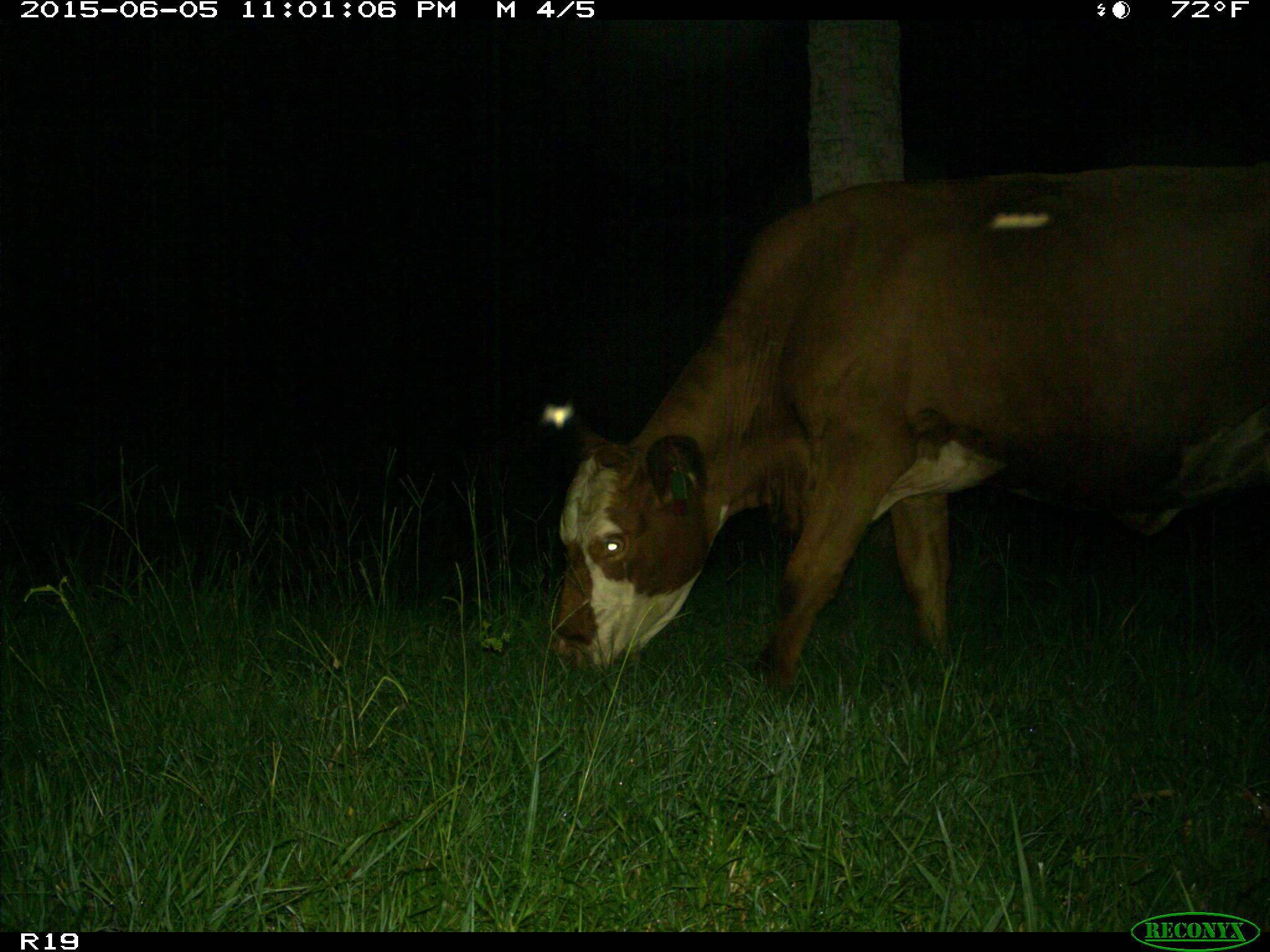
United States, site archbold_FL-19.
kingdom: Animalia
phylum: Chordata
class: Mammalia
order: Artiodactyla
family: Bovidae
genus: Bos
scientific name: Bos taurus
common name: domestic cow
Bos taurus (domestic cow).